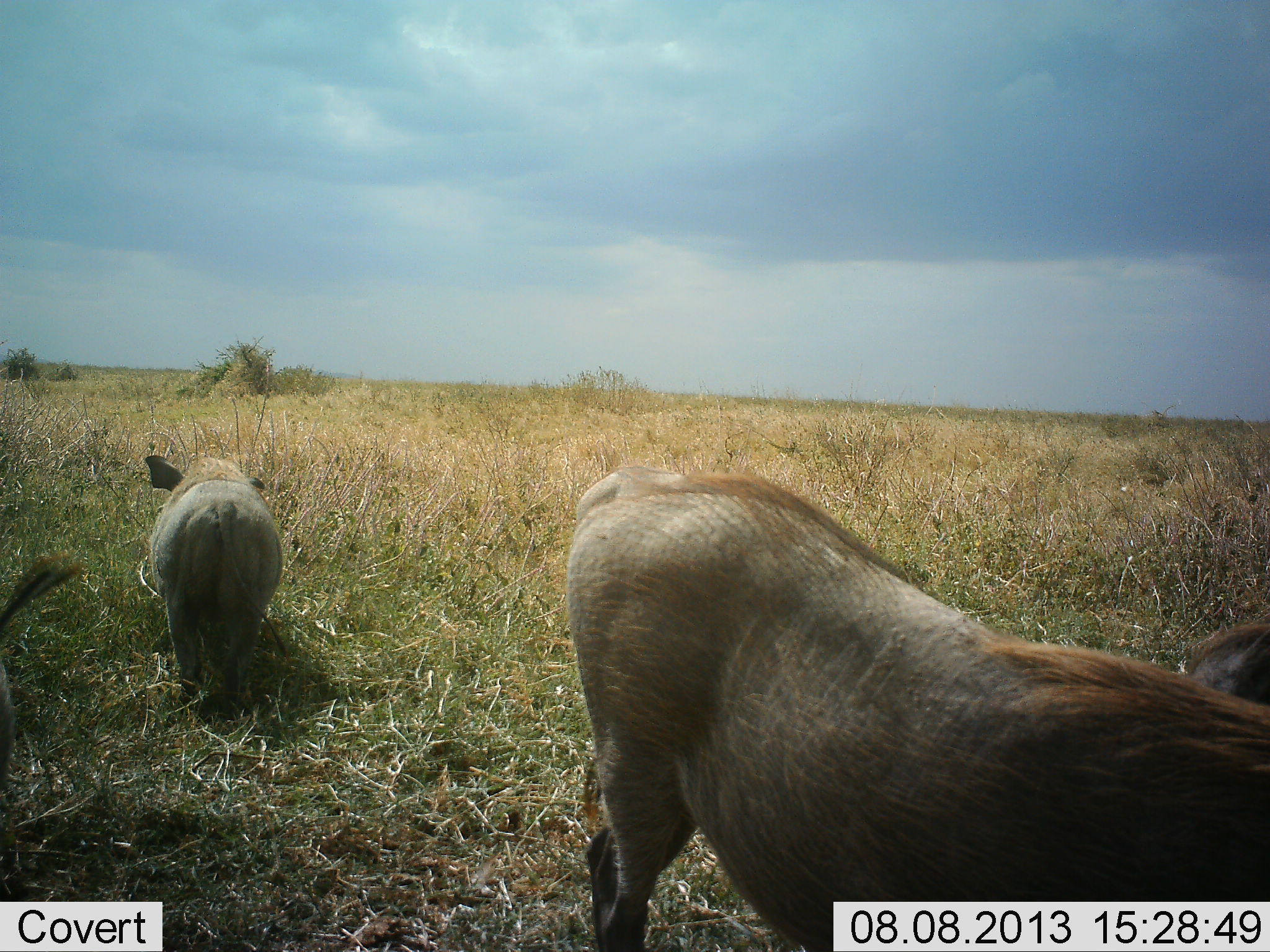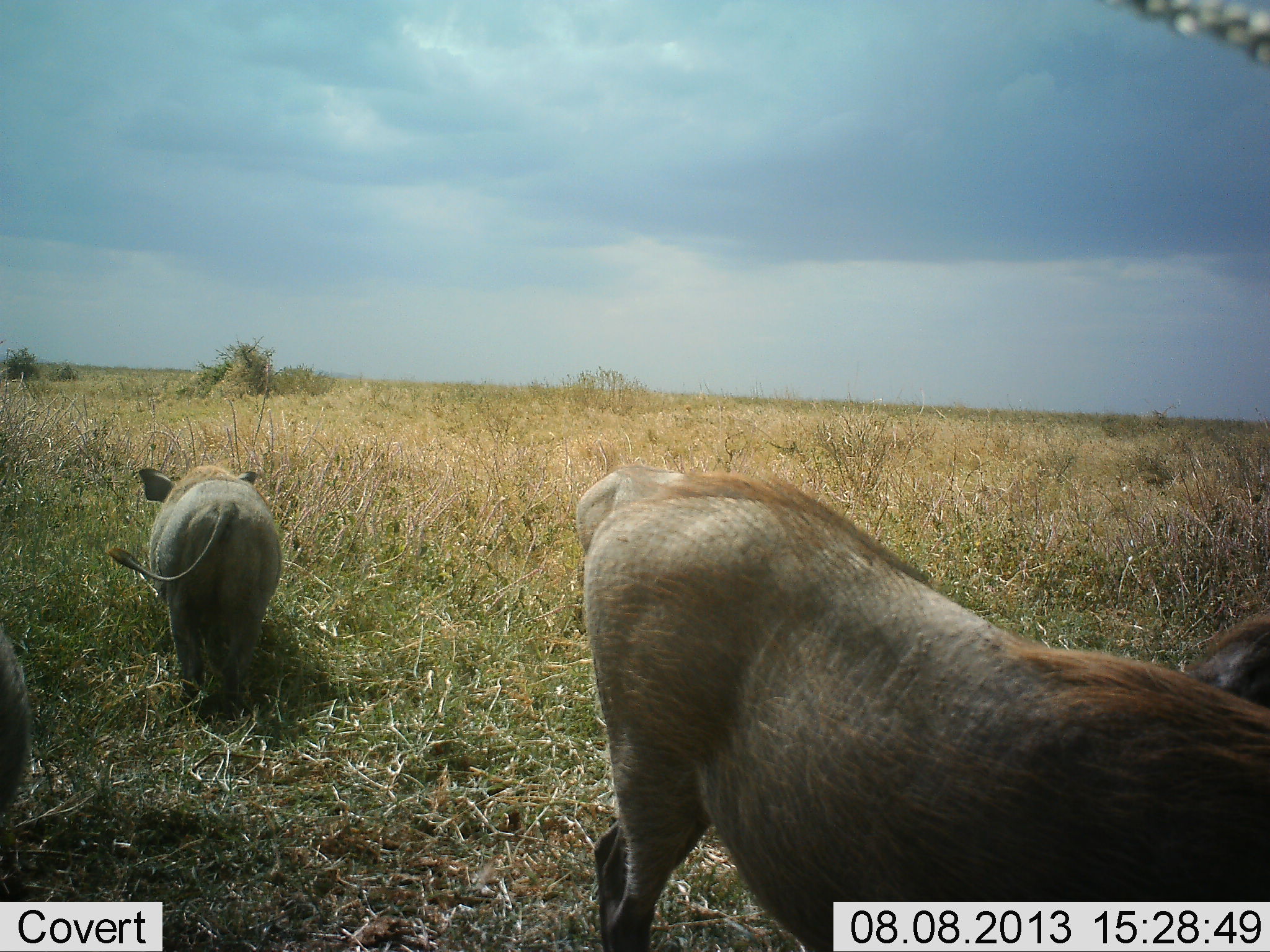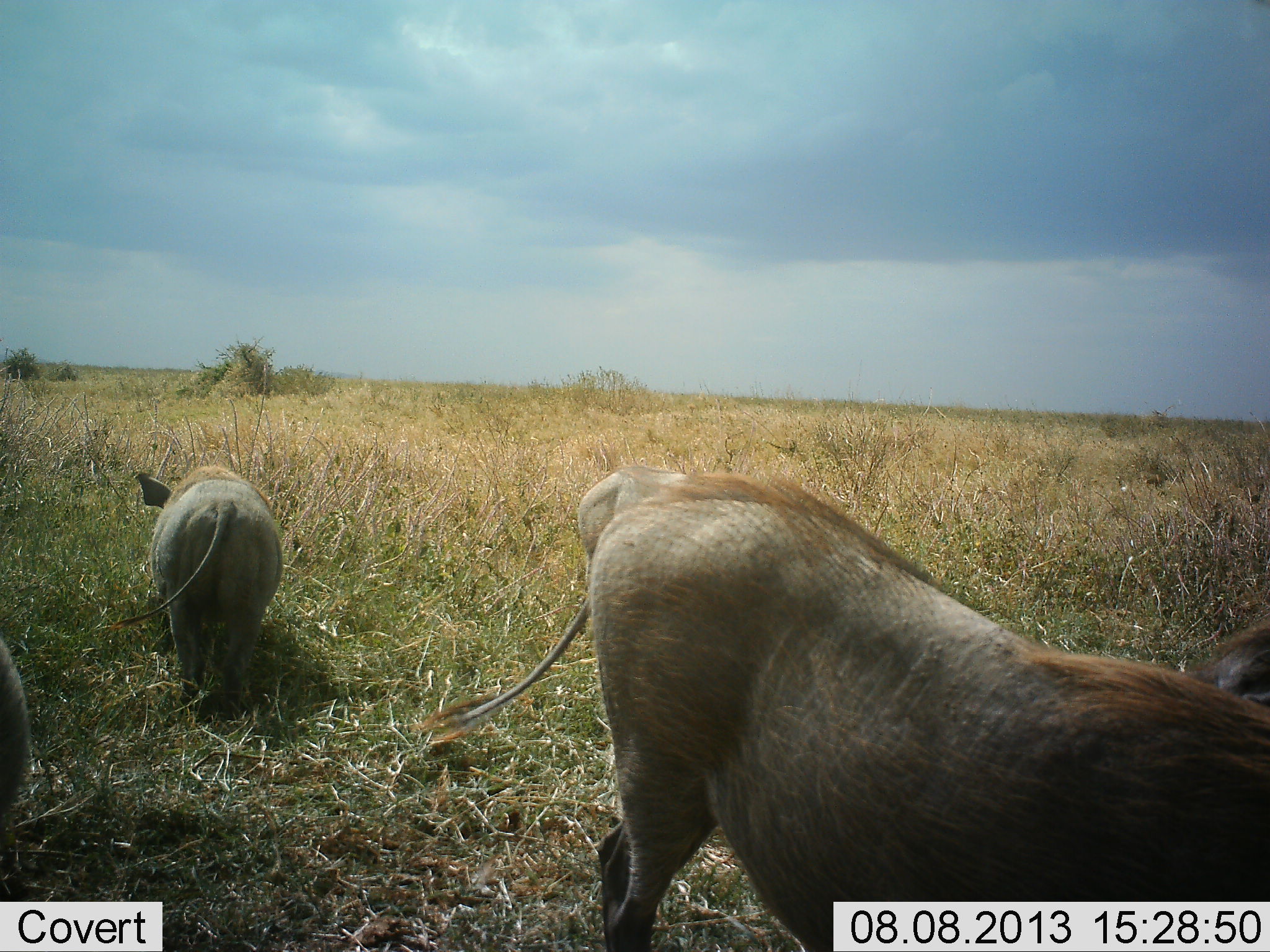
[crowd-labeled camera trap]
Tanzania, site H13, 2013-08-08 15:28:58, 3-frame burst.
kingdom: Animalia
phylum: Chordata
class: Mammalia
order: Artiodactyla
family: Suidae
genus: Phacochoerus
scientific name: Phacochoerus africanus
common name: warthog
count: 4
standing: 69%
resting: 12%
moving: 6%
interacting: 0%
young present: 6%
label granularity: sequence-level